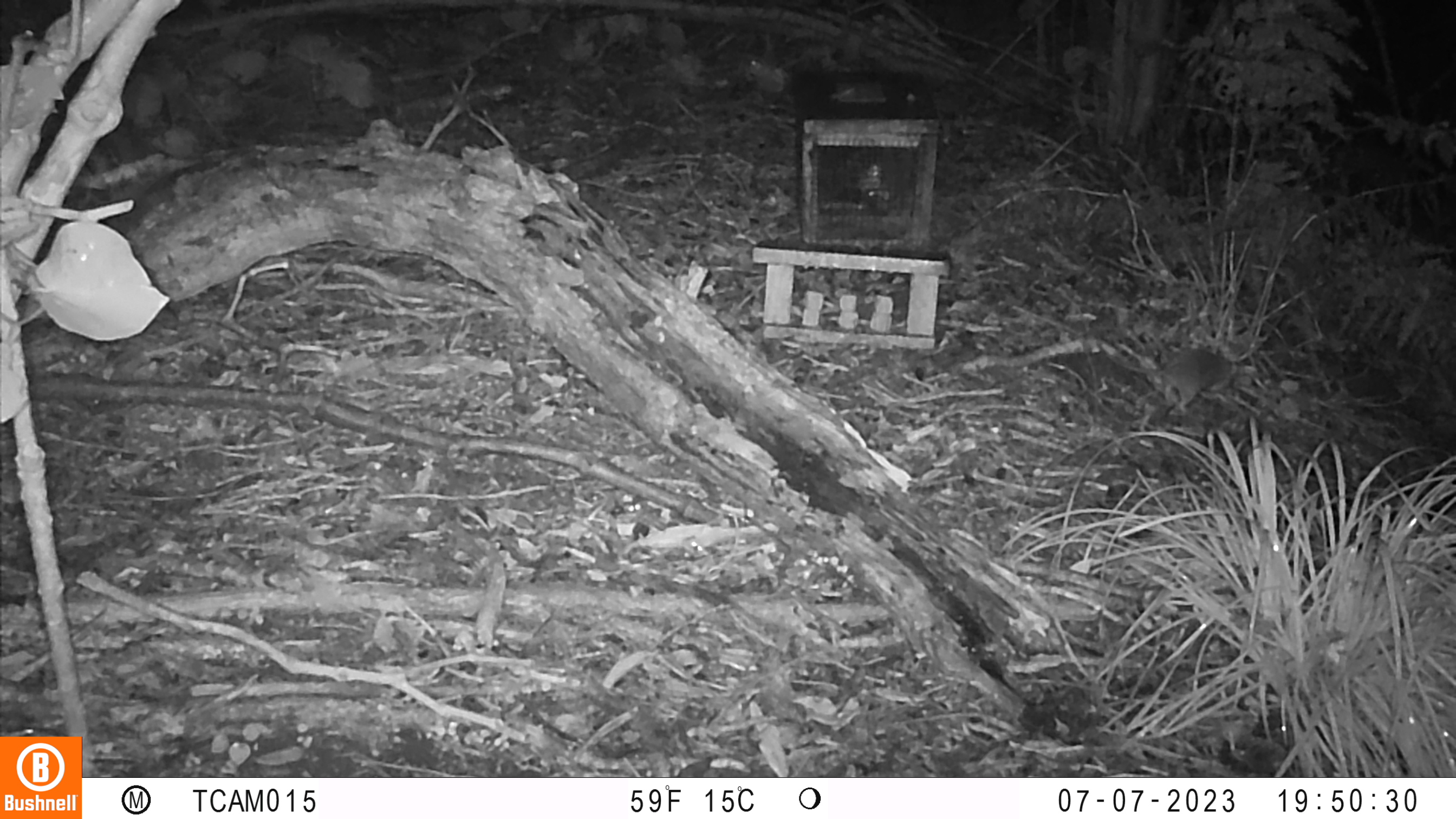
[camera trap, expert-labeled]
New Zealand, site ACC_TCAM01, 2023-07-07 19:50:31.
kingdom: Animalia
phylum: Chordata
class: Mammalia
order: Rodentia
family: Muridae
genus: Rattus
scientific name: Rattus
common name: rat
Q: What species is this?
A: Rat (Rattus).